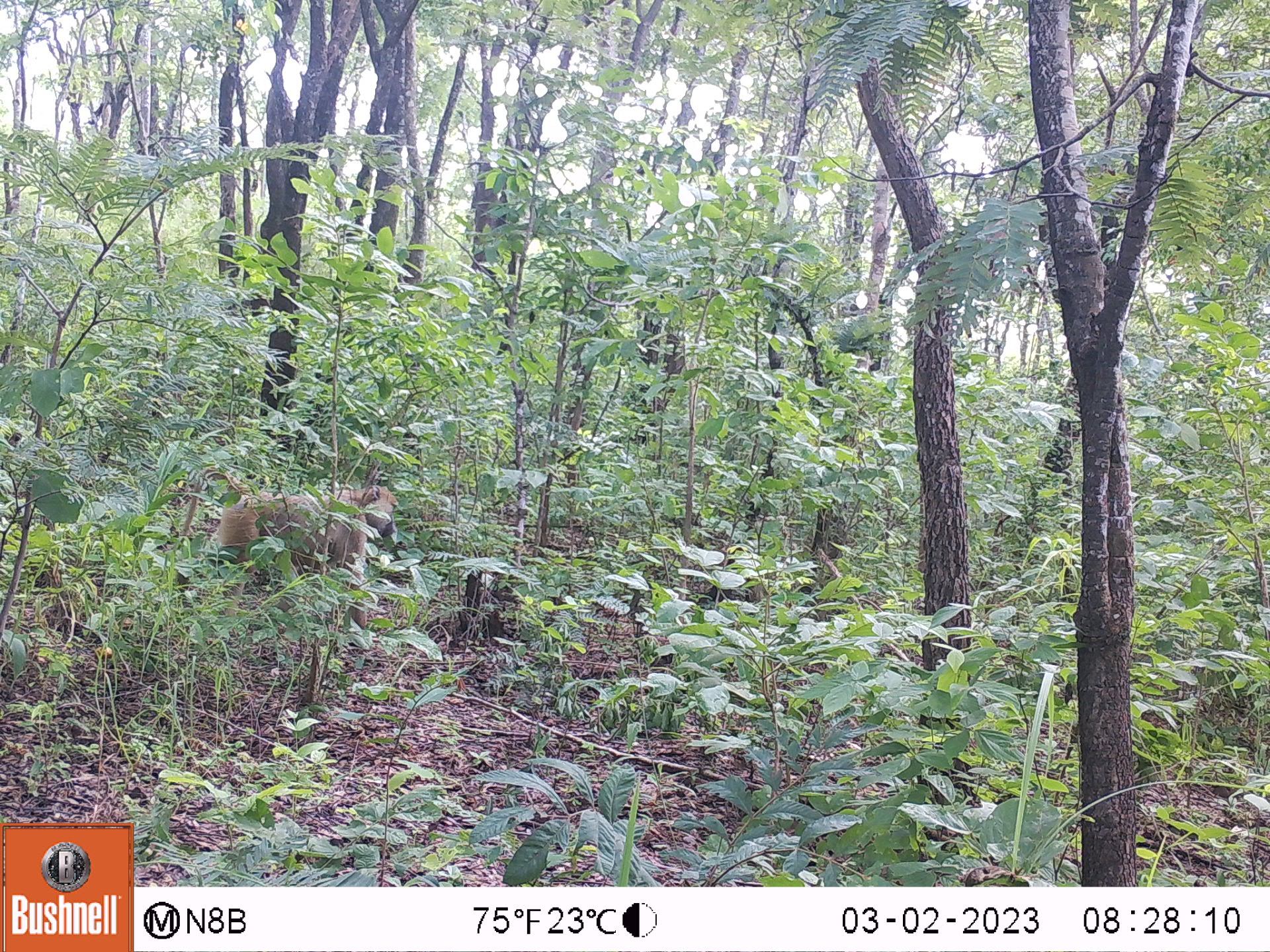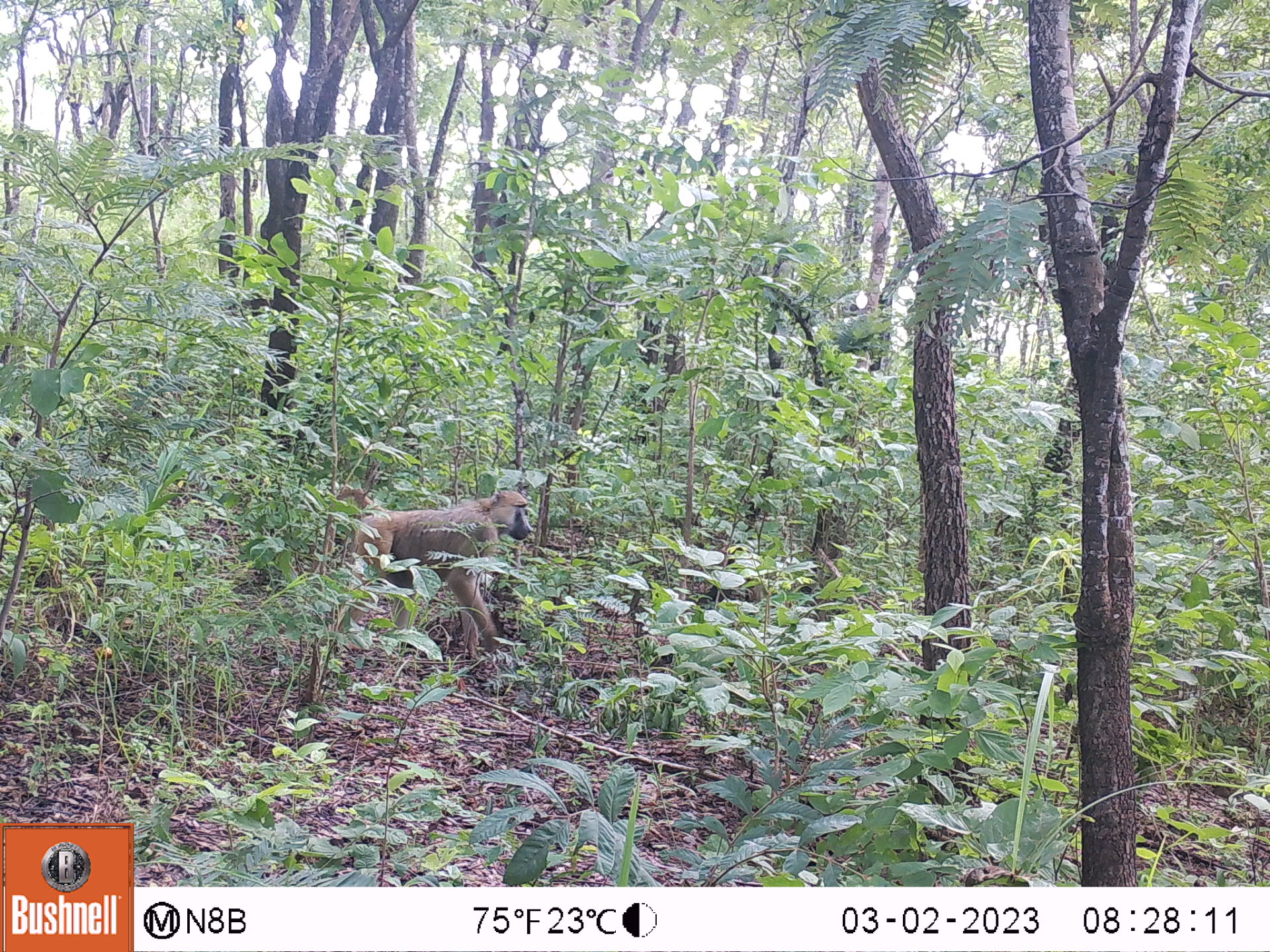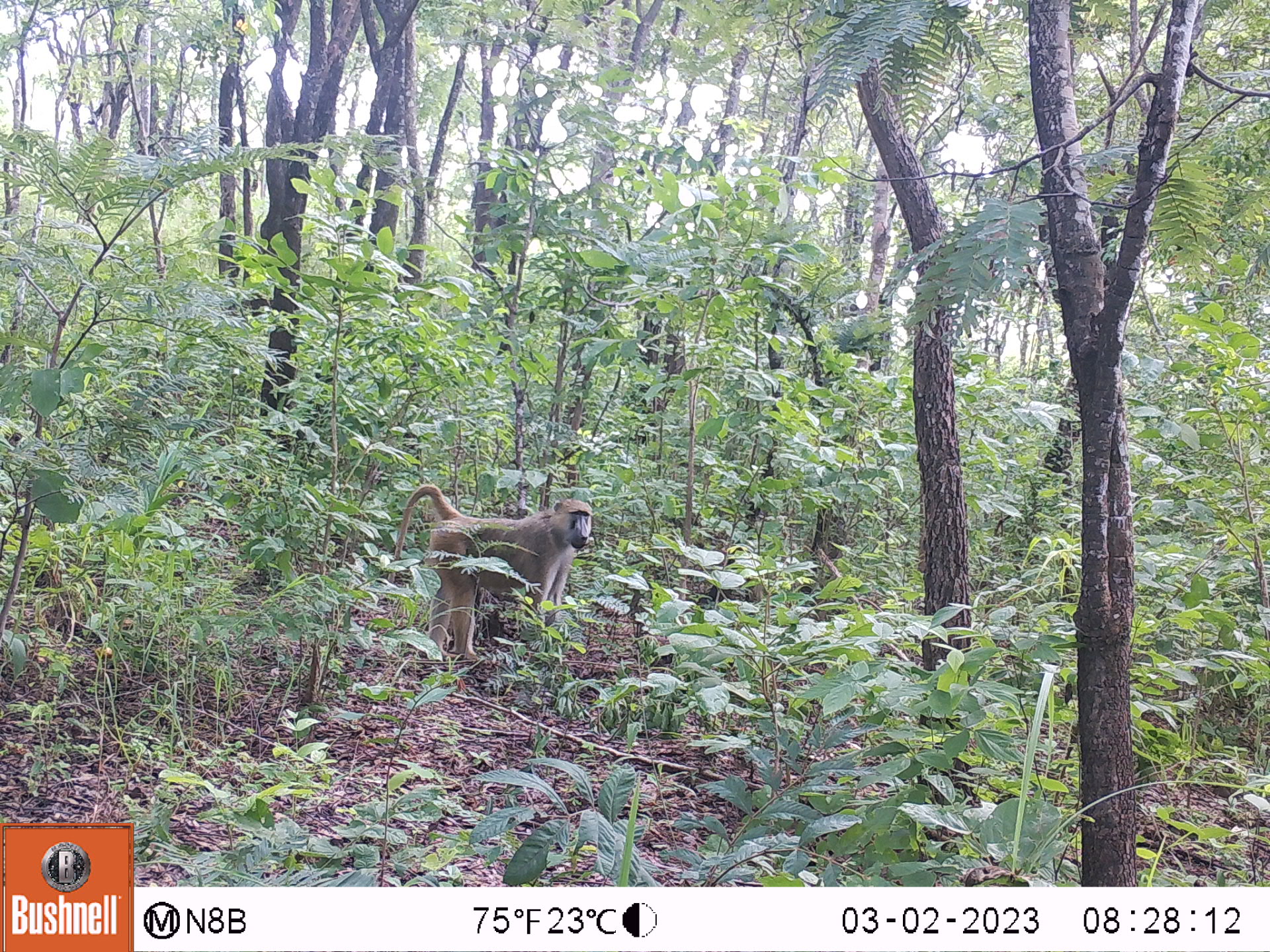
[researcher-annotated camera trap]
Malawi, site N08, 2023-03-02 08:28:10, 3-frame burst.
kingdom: Animalia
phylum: Chordata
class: Mammalia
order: Primates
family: Cercopithecidae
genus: Papio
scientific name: Papio cynocephalus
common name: yellow baboon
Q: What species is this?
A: Yellow baboon (Papio cynocephalus).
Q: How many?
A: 1.